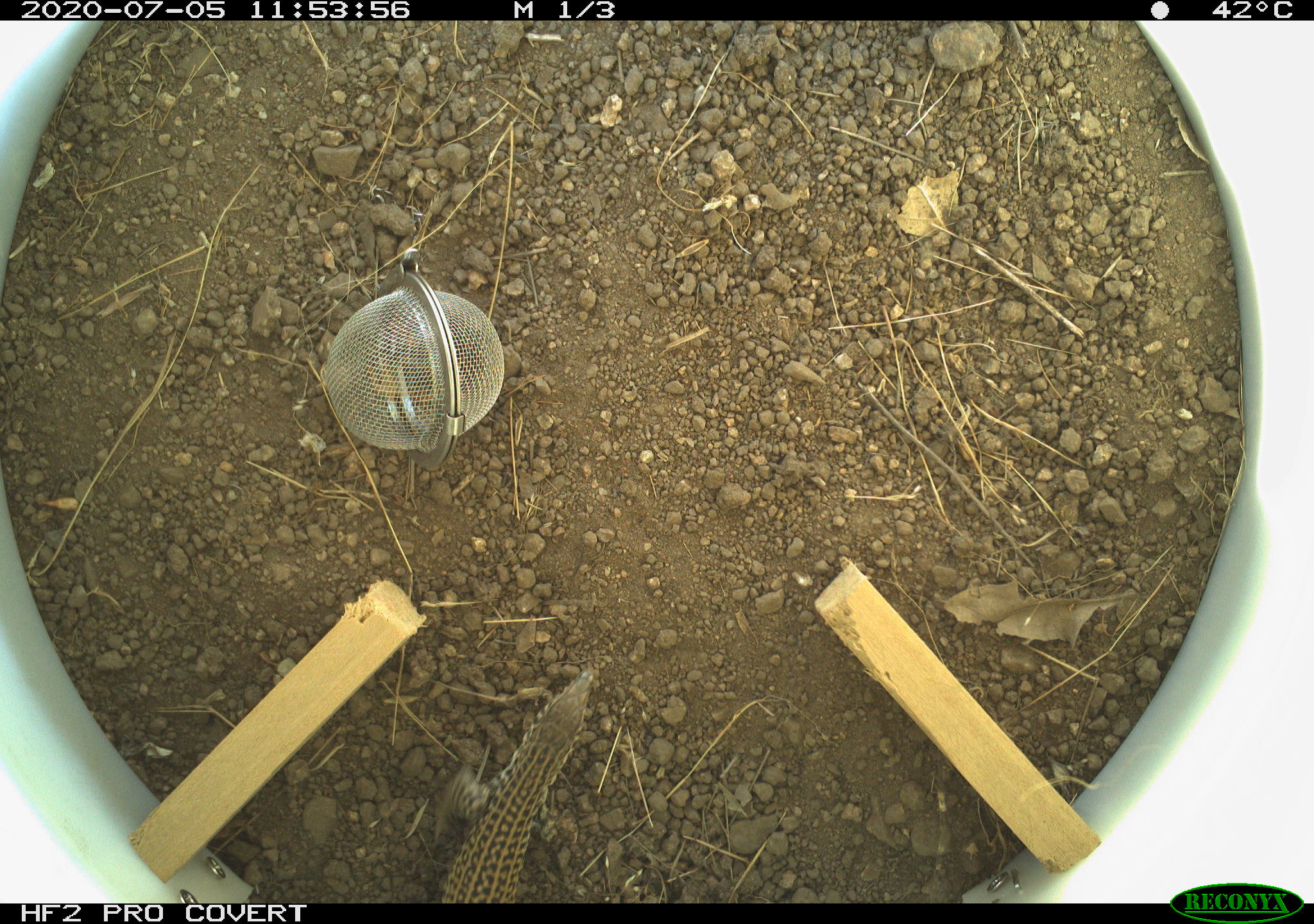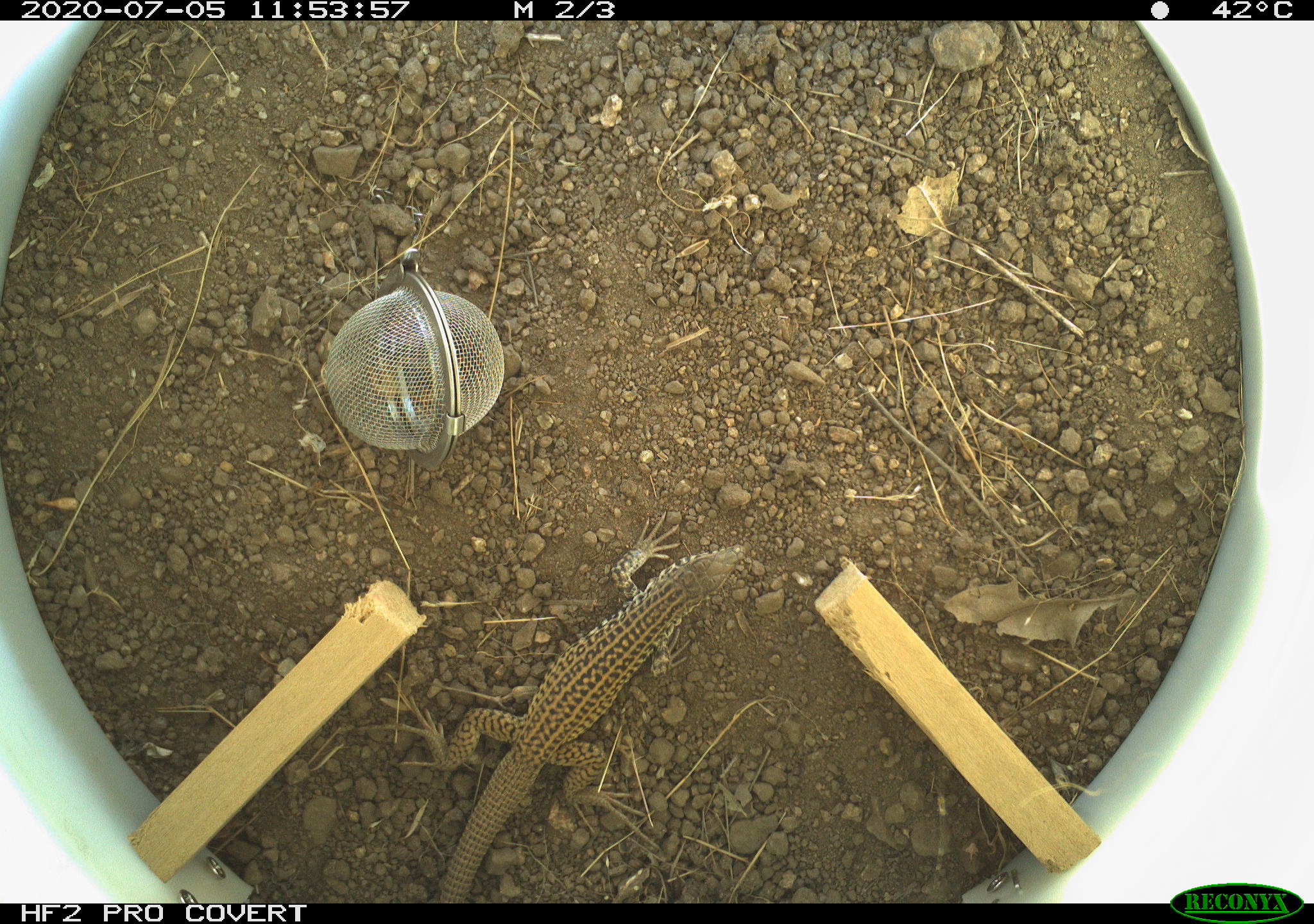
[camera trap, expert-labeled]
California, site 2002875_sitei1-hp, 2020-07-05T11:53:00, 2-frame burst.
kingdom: Animalia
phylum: Chordata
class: Reptilia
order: Squamata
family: Teiidae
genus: Aspidoscelis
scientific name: Aspidoscelis tigris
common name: western whiptail